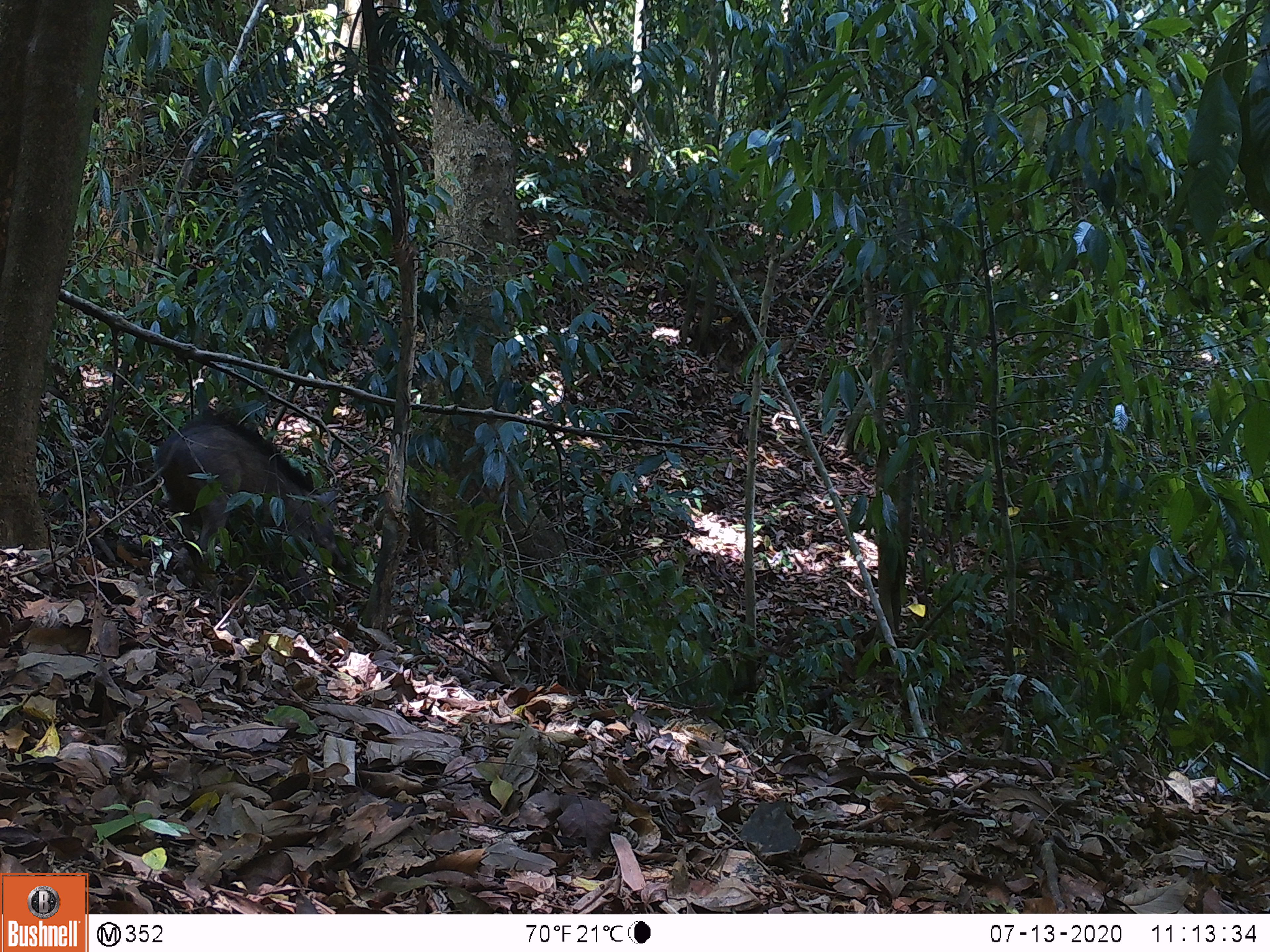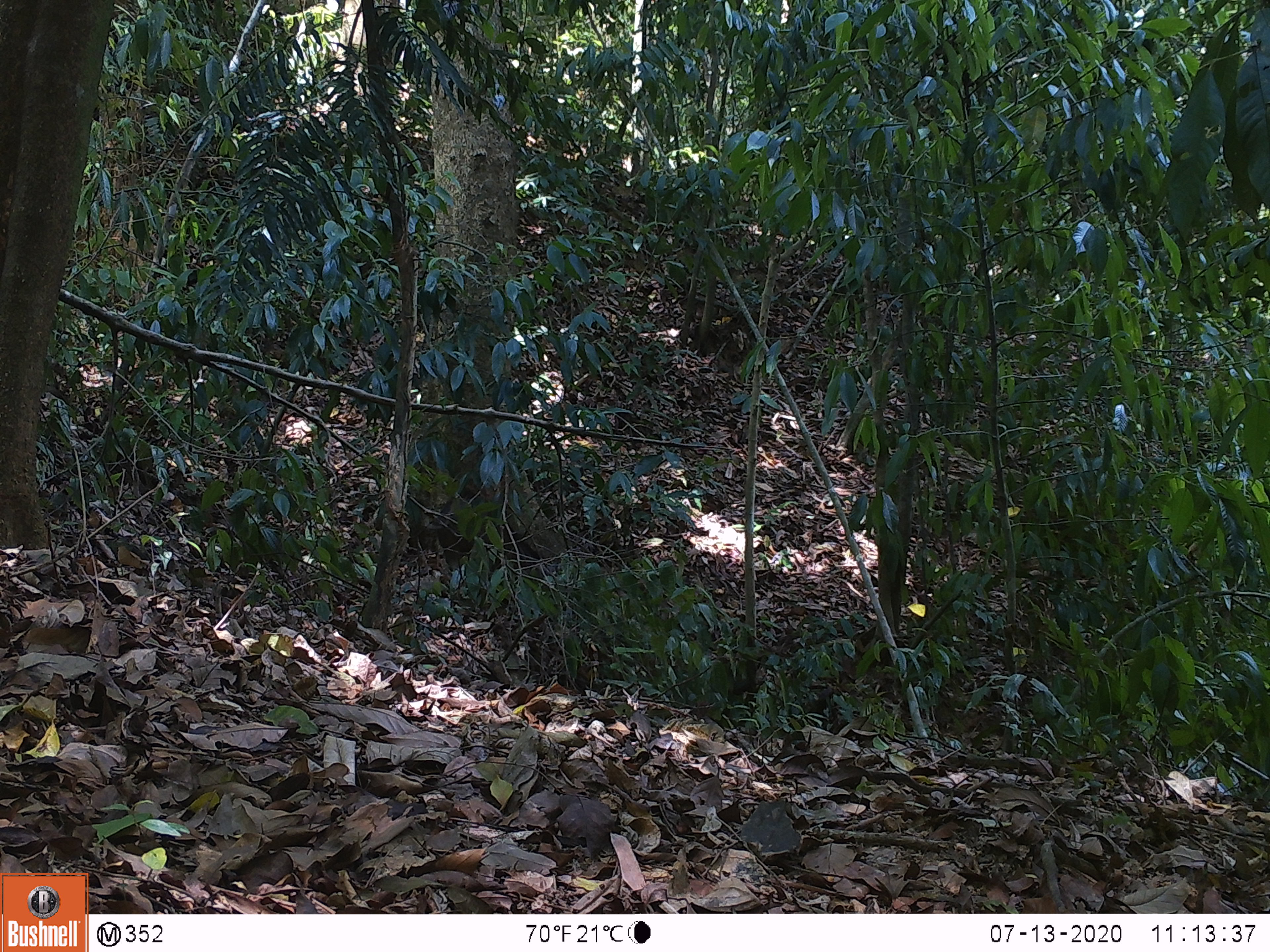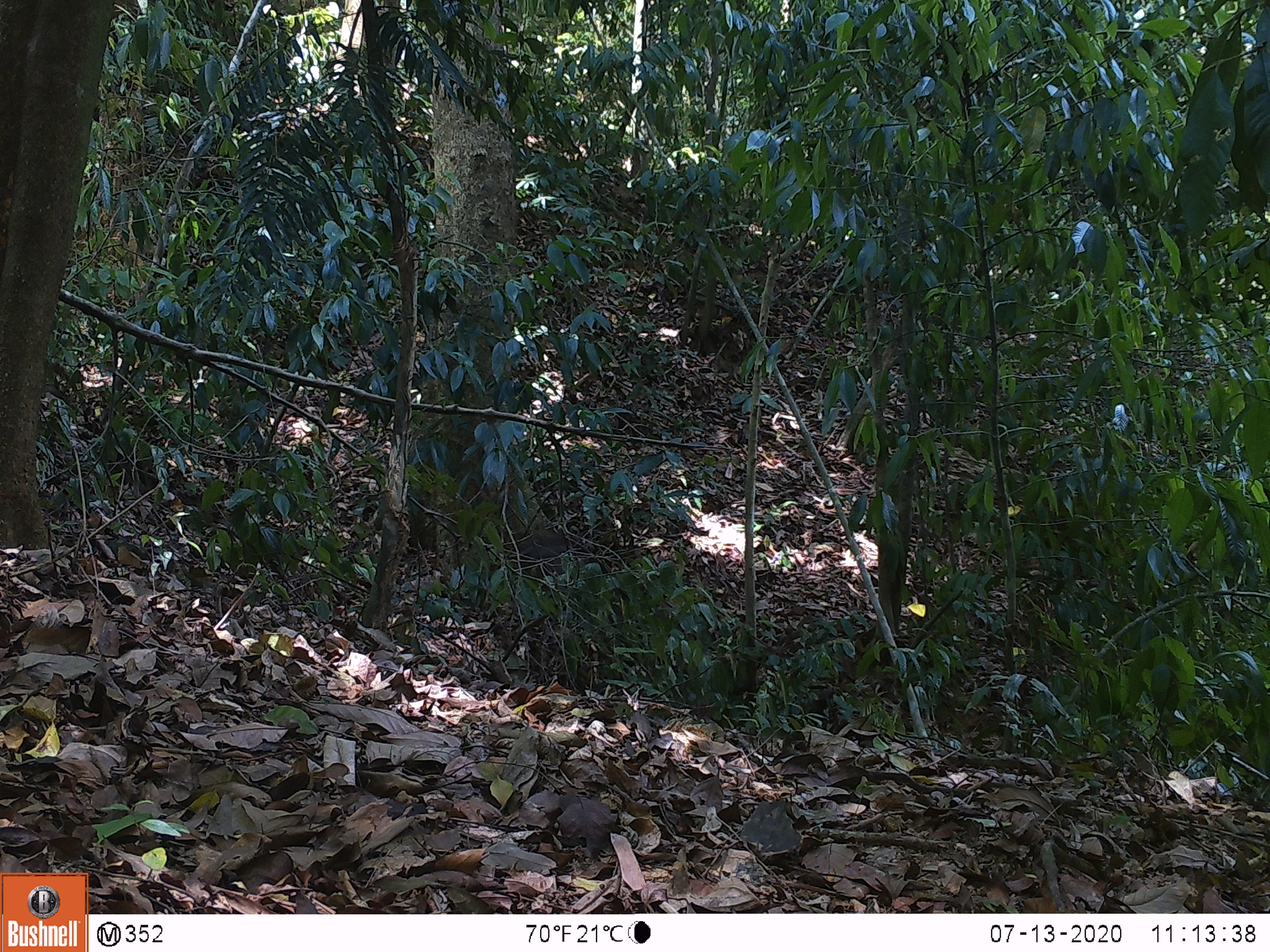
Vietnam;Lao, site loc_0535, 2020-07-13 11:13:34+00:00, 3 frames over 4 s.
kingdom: Animalia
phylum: Chordata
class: Mammalia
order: Artiodactyla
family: Suidae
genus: Sus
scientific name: Sus scrofa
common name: eurasian wild pig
Eurasian wild pig (Sus scrofa). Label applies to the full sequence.